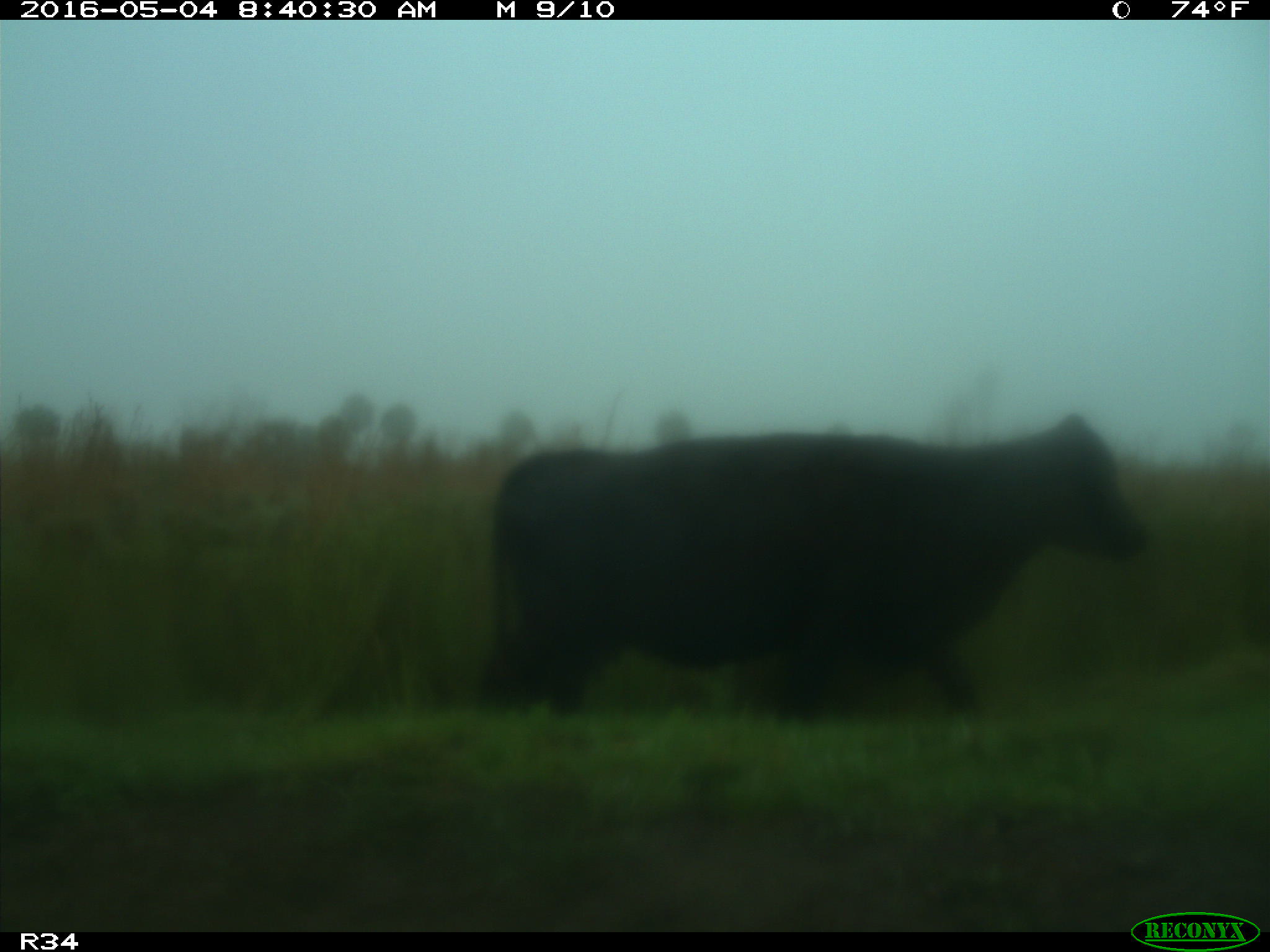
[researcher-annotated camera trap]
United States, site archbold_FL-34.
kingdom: Animalia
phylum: Chordata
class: Mammalia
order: Artiodactyla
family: Bovidae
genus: Bos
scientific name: Bos taurus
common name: domestic cow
Bos taurus (domestic cow).